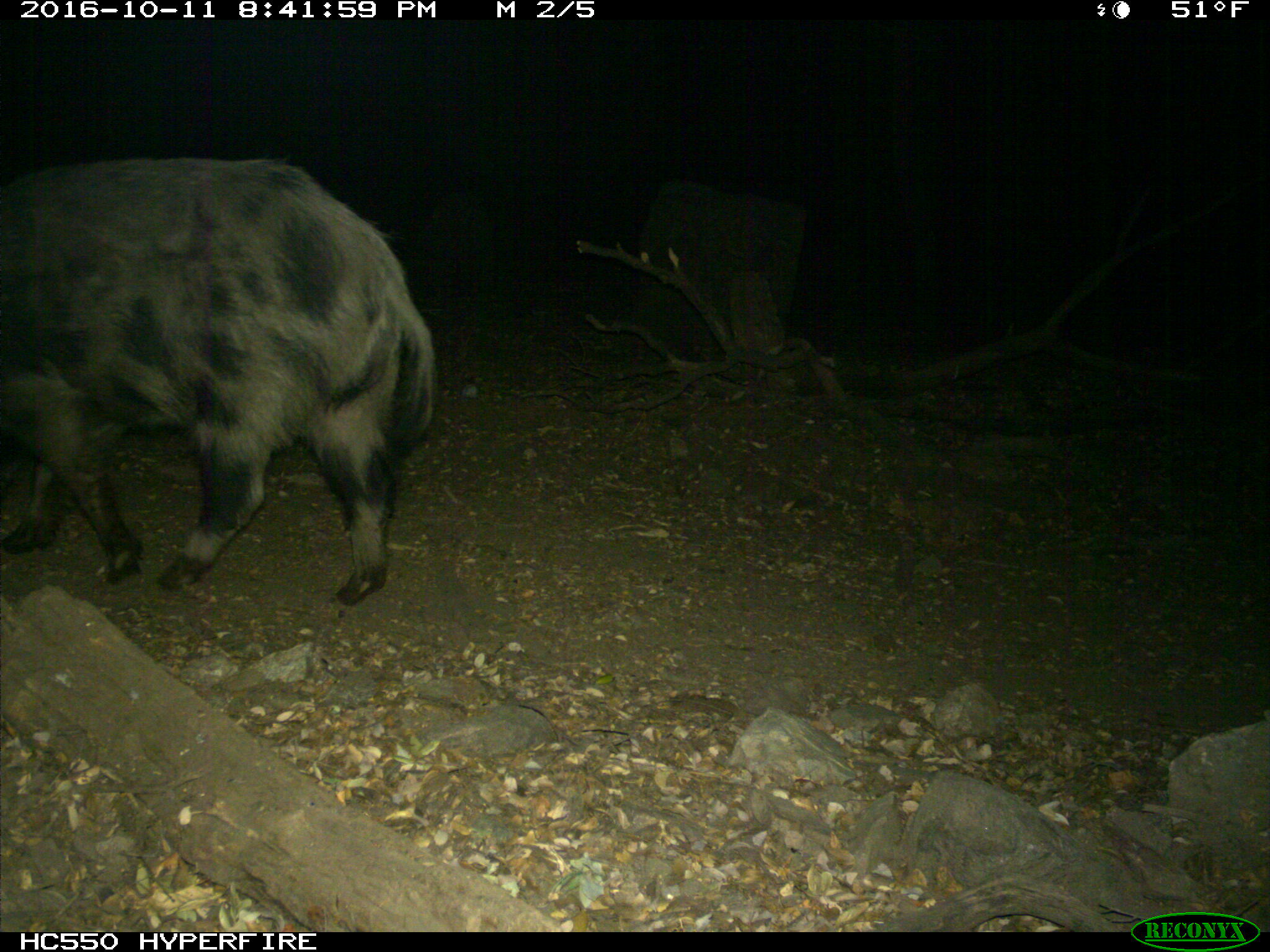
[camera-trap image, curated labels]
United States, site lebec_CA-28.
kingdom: Animalia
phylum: Chordata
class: Mammalia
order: Artiodactyla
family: Suidae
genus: Sus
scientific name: Sus scrofa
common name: wild boar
Sus scrofa (wild boar).